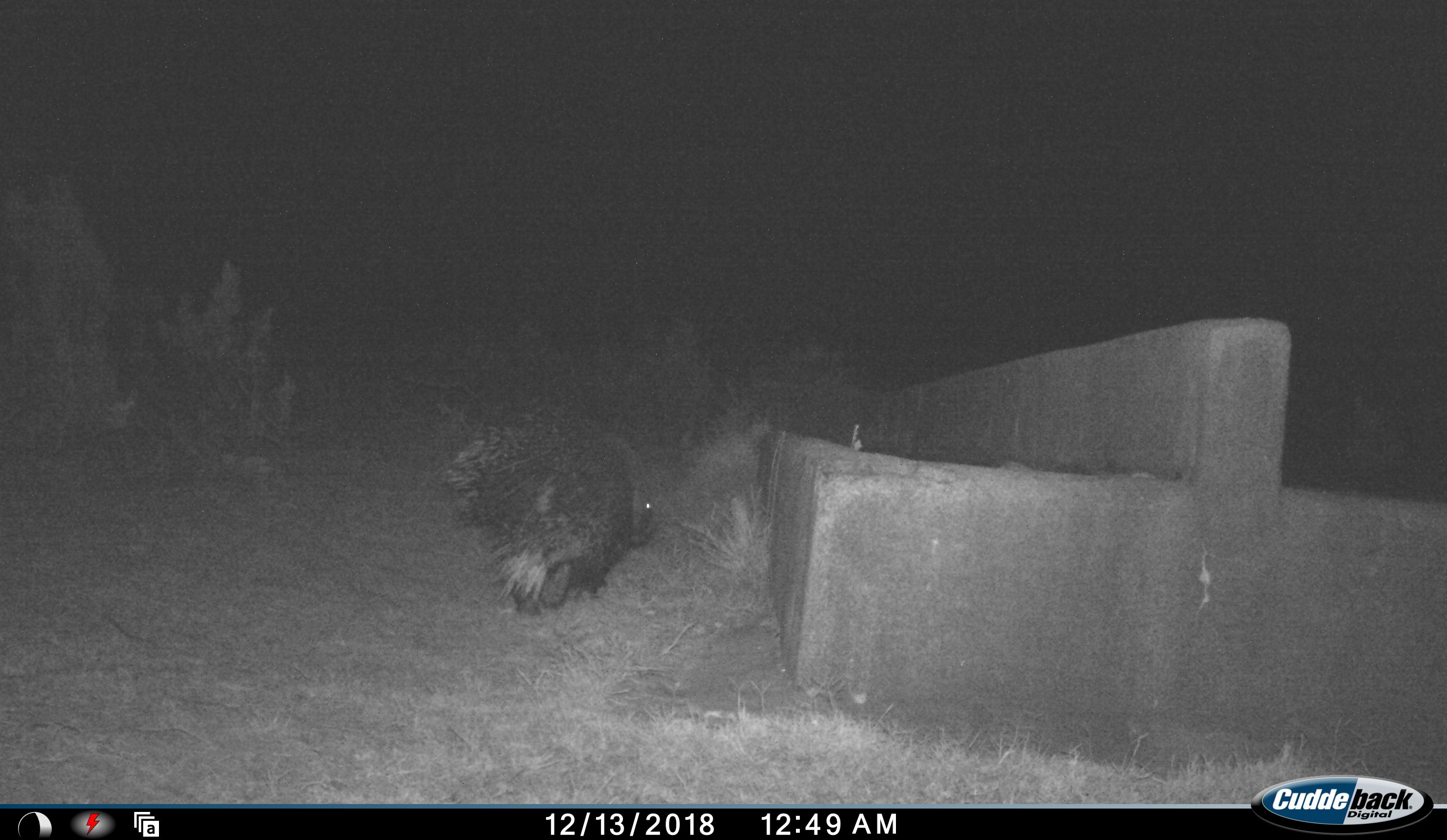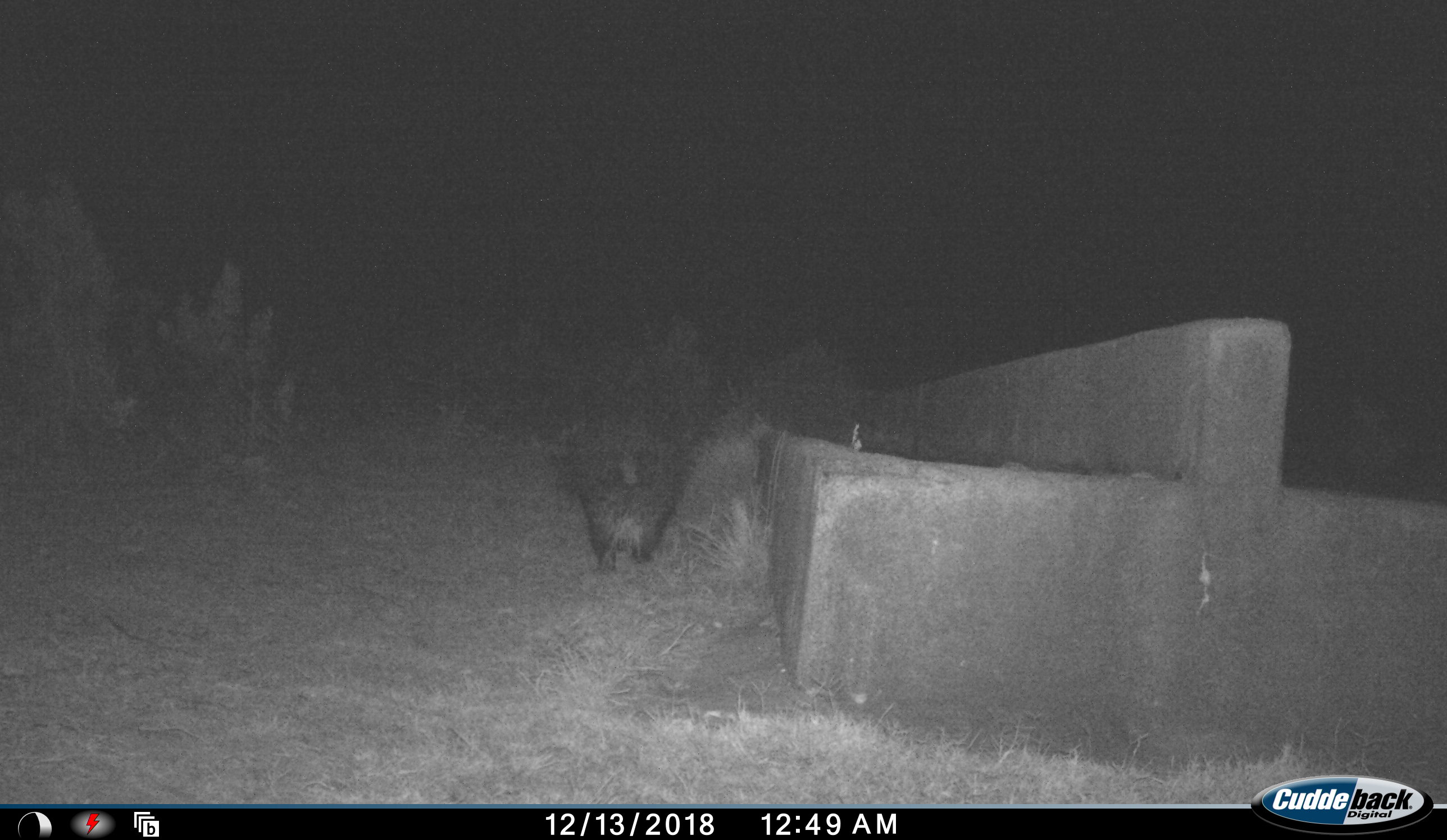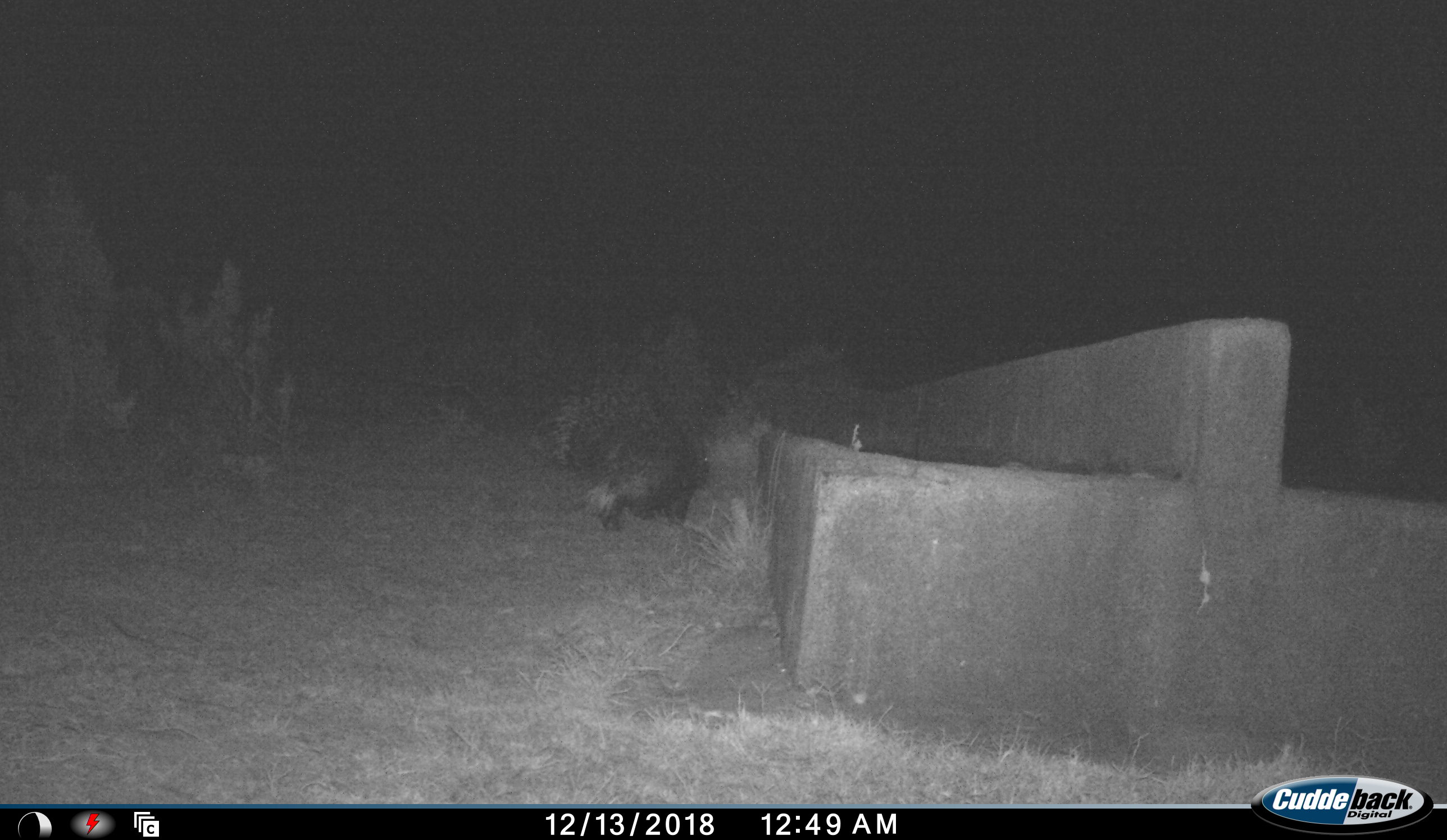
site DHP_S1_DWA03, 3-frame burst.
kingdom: Animalia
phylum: Chordata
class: Mammalia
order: Rodentia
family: Hystricidae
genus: Hystrix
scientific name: Hystrix cristata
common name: crested porcupine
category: porcupine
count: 1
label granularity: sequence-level